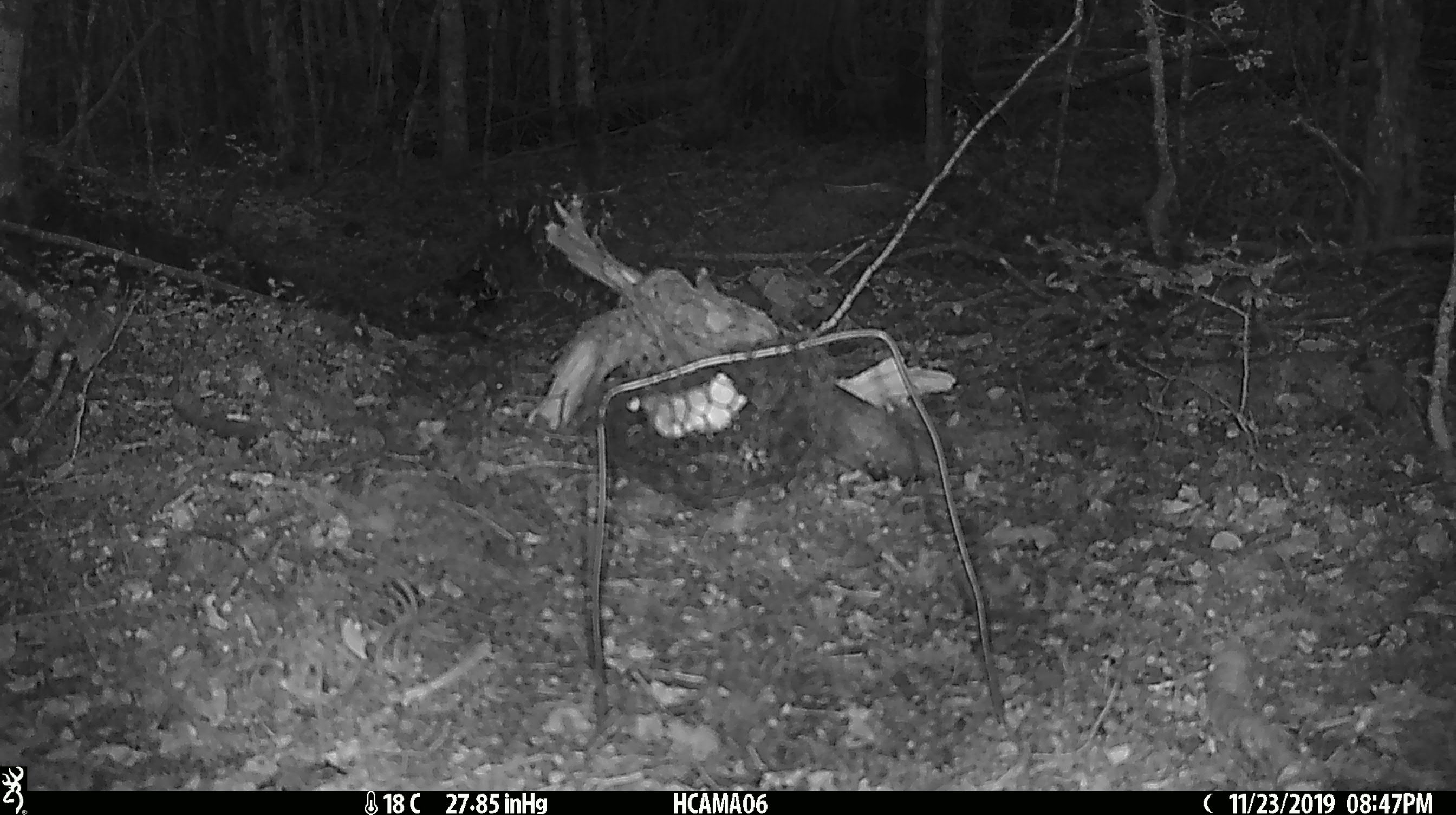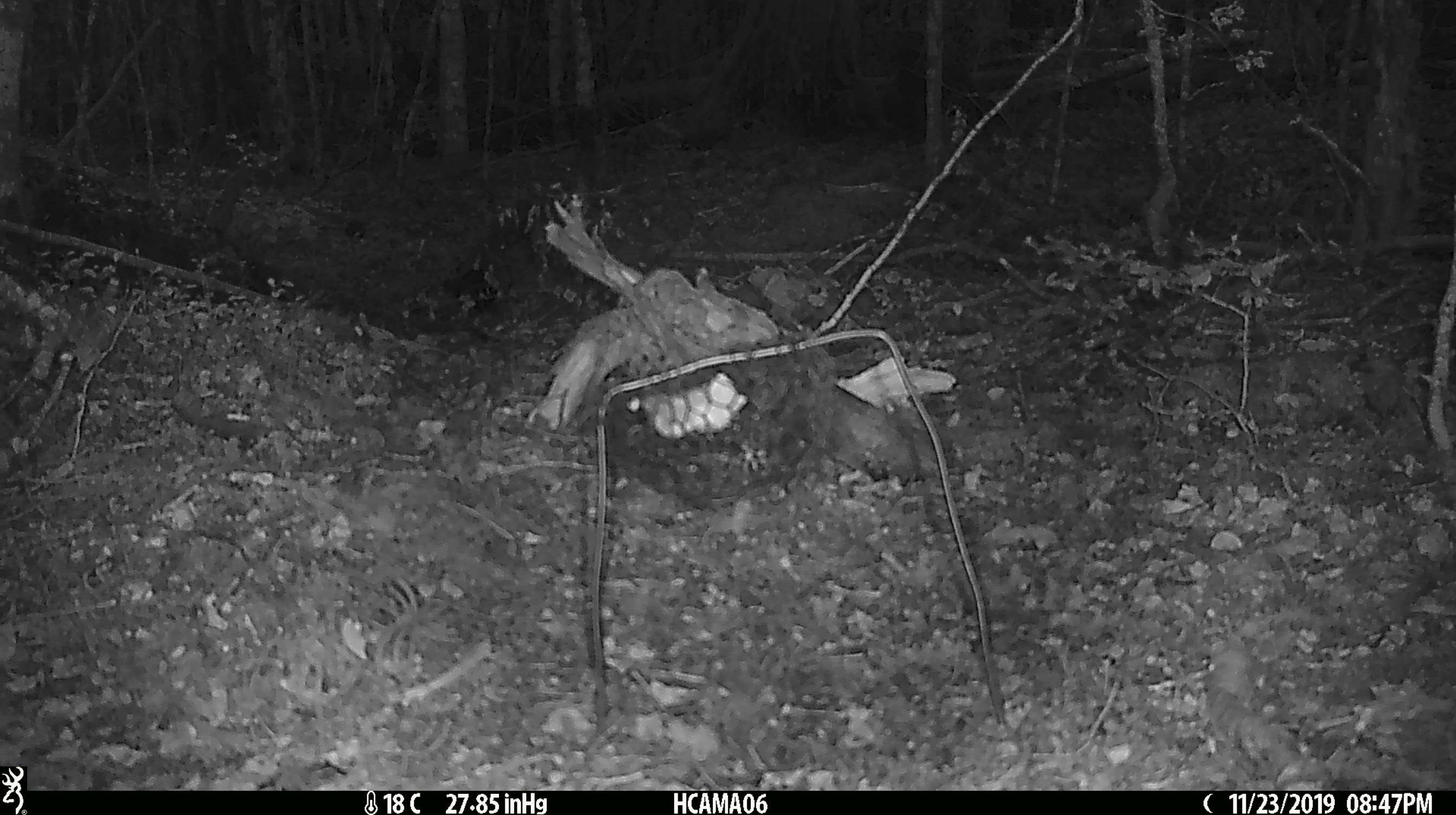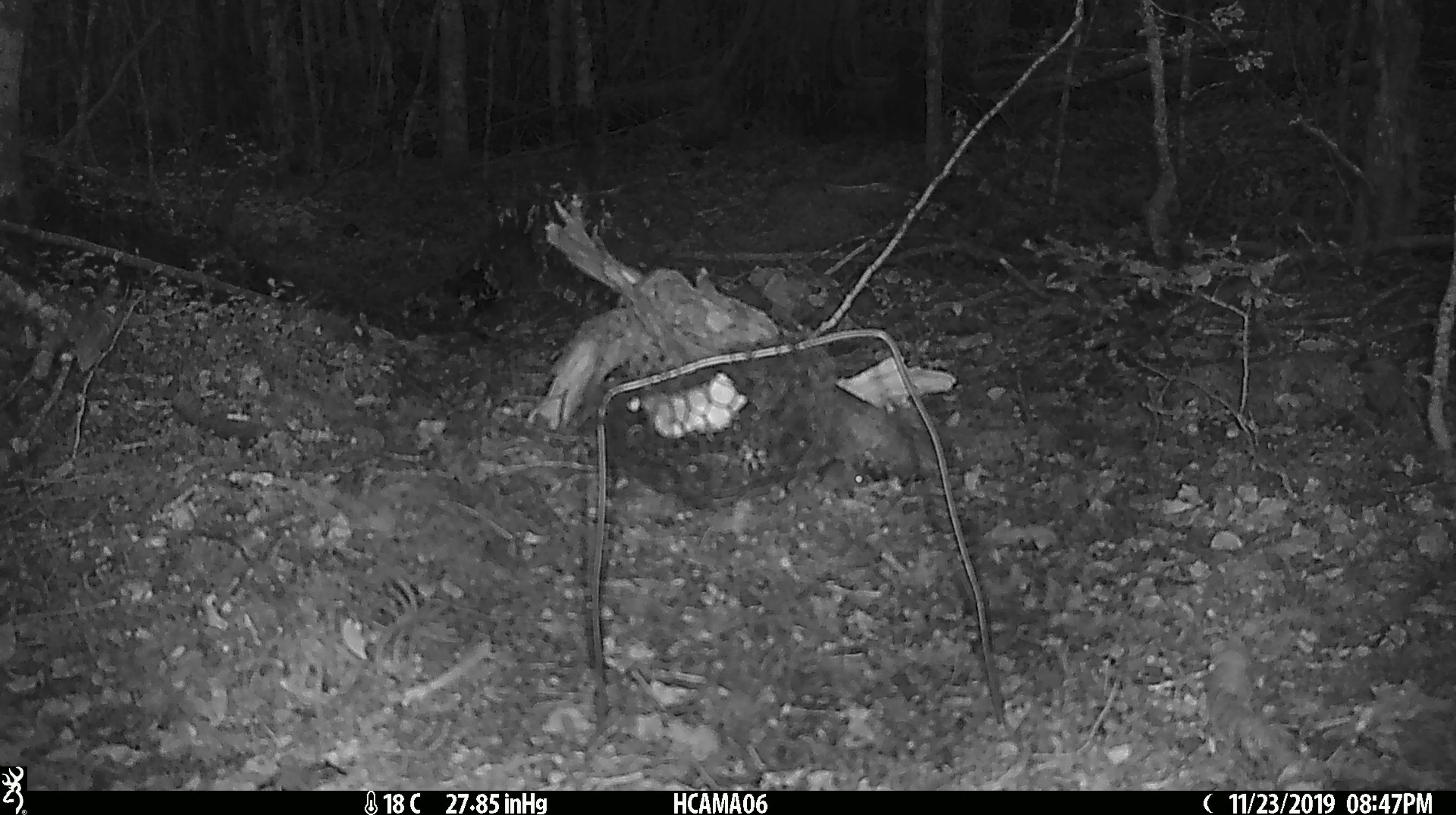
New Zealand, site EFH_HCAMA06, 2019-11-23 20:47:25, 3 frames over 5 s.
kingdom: Animalia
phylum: Chordata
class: Mammalia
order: Rodentia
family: Muridae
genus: Mus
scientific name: Mus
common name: mouse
Mouse (Mus).